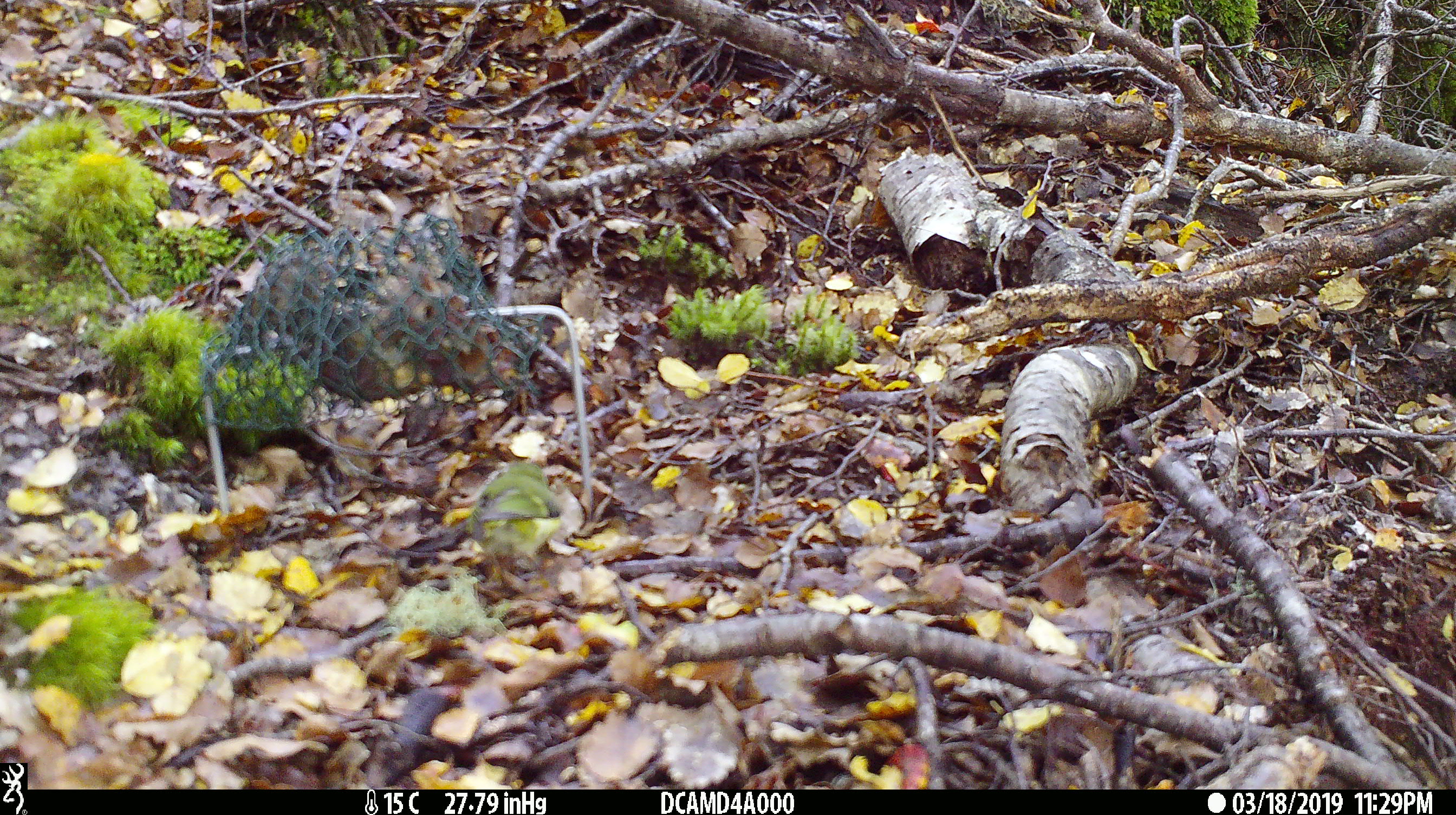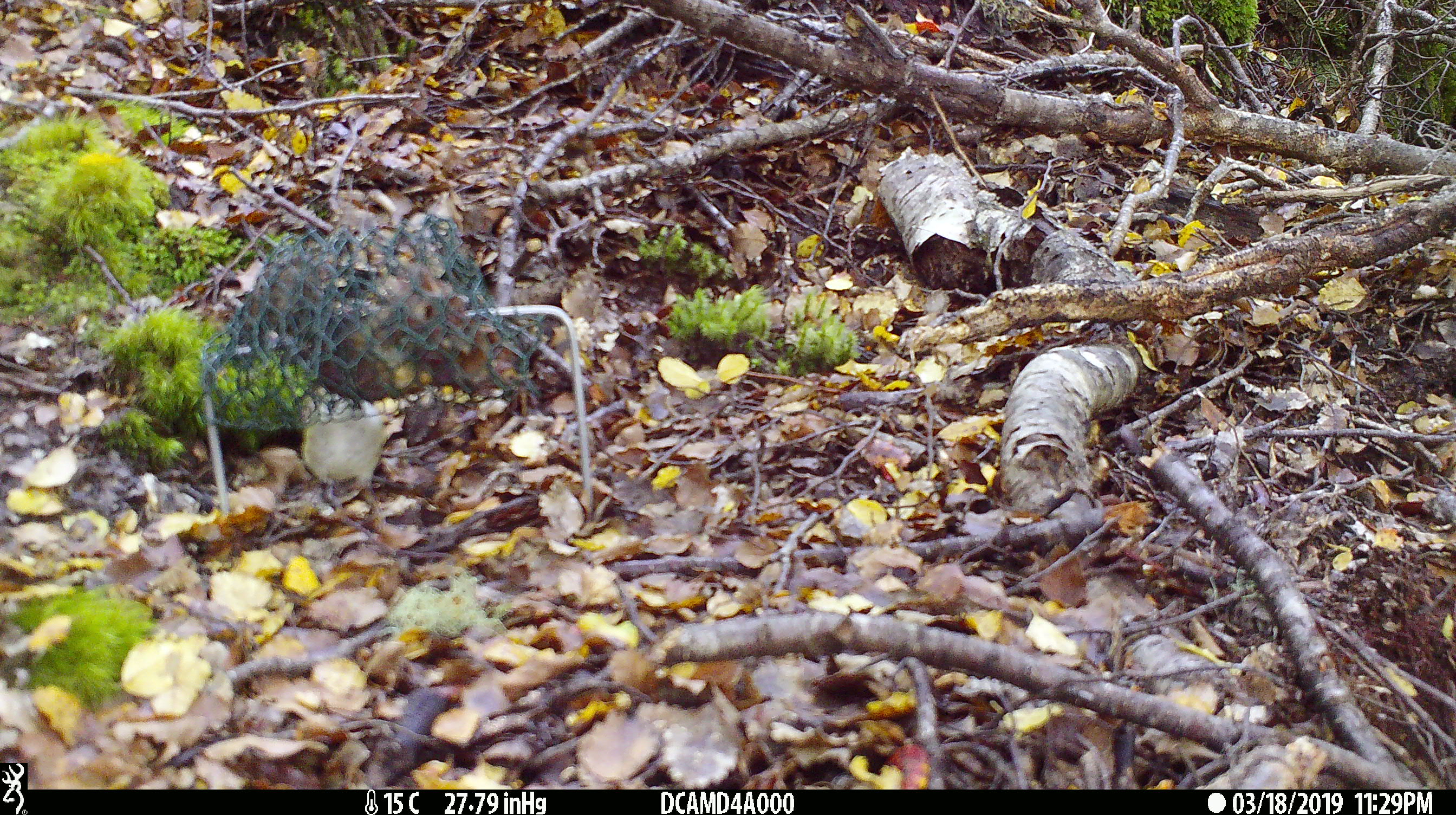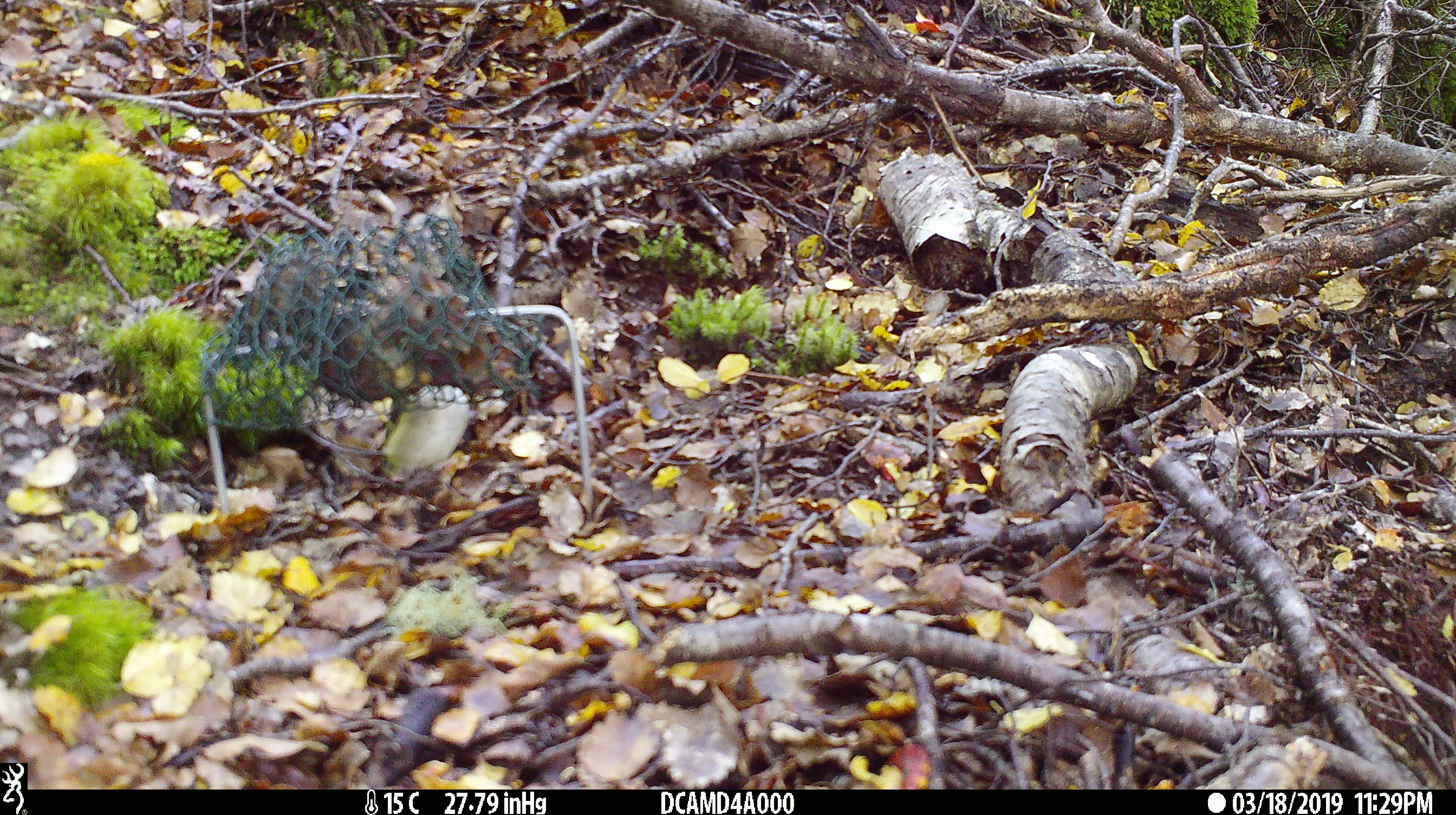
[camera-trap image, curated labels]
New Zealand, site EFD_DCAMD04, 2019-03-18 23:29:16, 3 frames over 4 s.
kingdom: Animalia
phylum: Chordata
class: Aves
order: Passeriformes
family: Acanthisittidae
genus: Acanthisitta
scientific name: Acanthisitta chloris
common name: rifleman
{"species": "rifleman (Acanthisitta chloris)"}